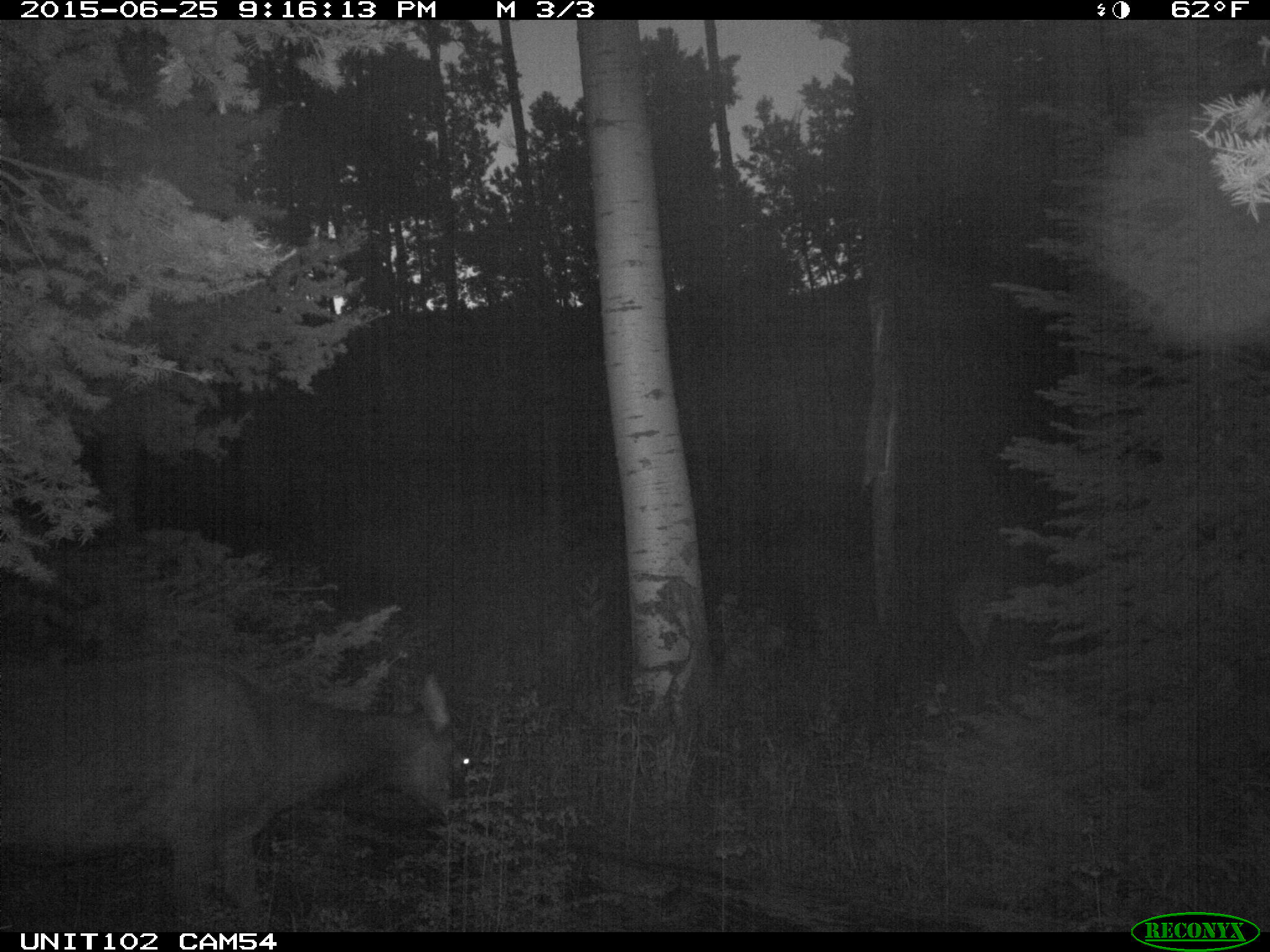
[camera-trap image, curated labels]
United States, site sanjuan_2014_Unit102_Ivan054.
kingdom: Animalia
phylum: Chordata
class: Mammalia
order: Artiodactyla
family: Cervidae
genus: Cervus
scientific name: Cervus elaphus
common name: red deer